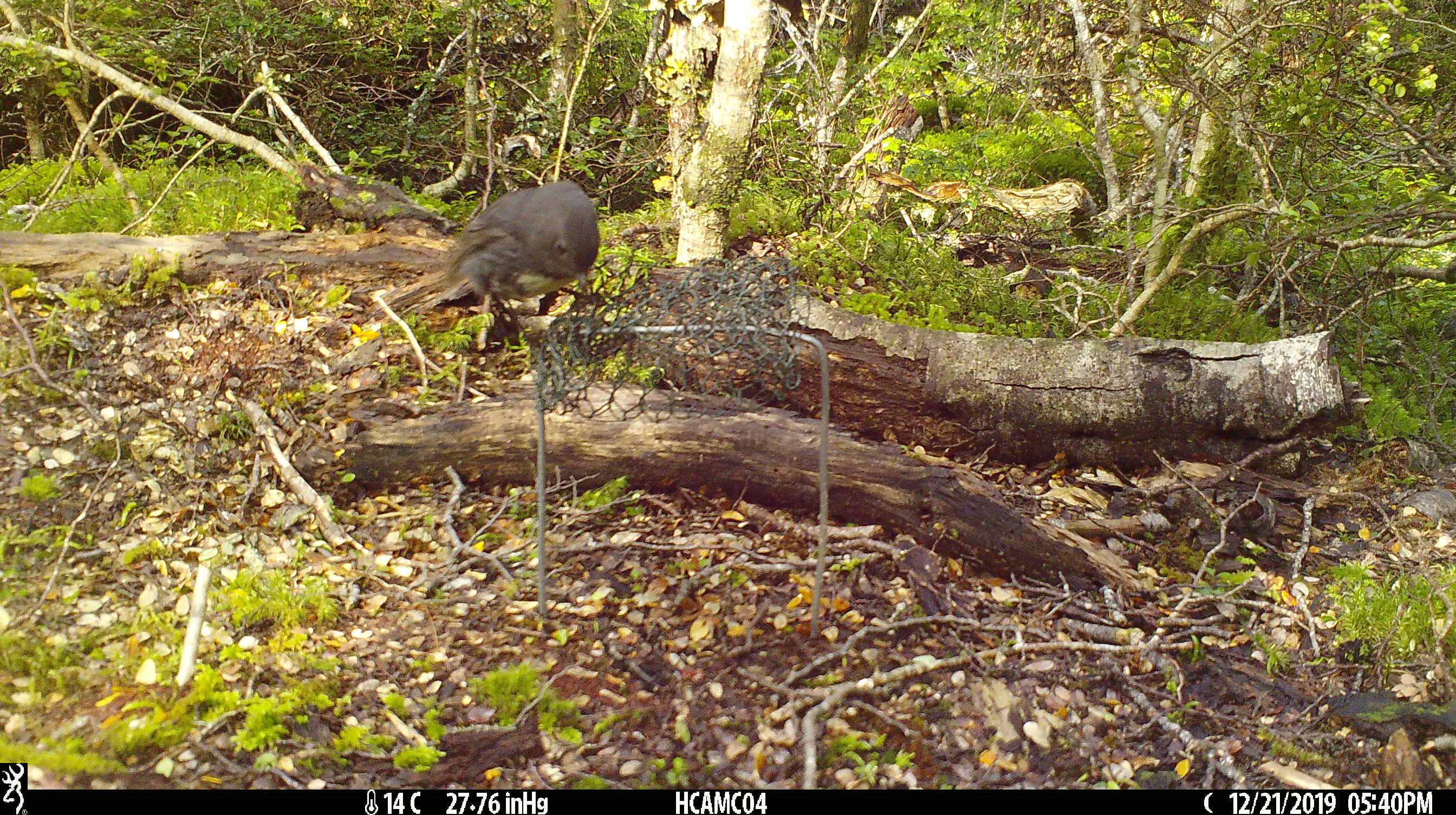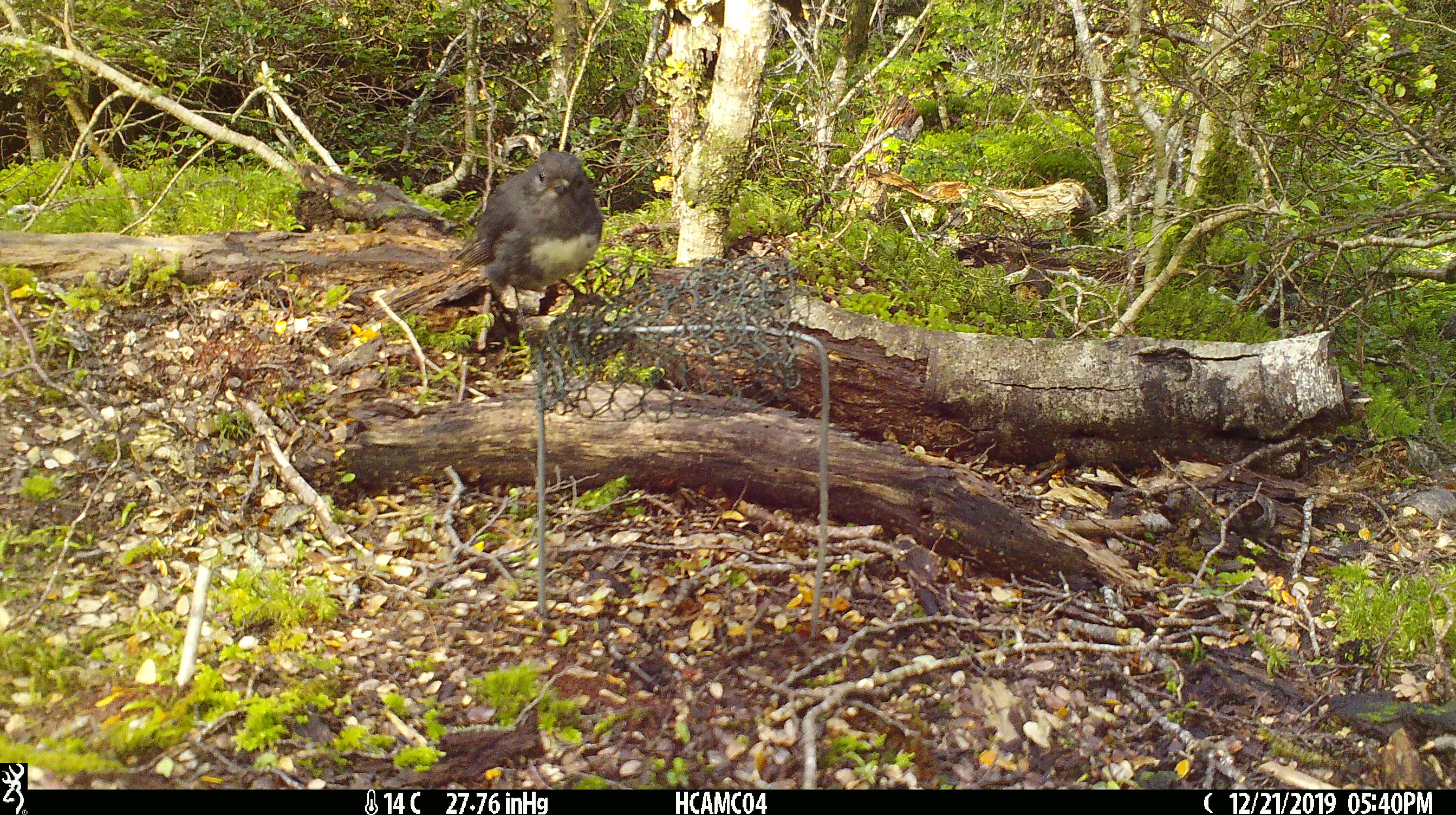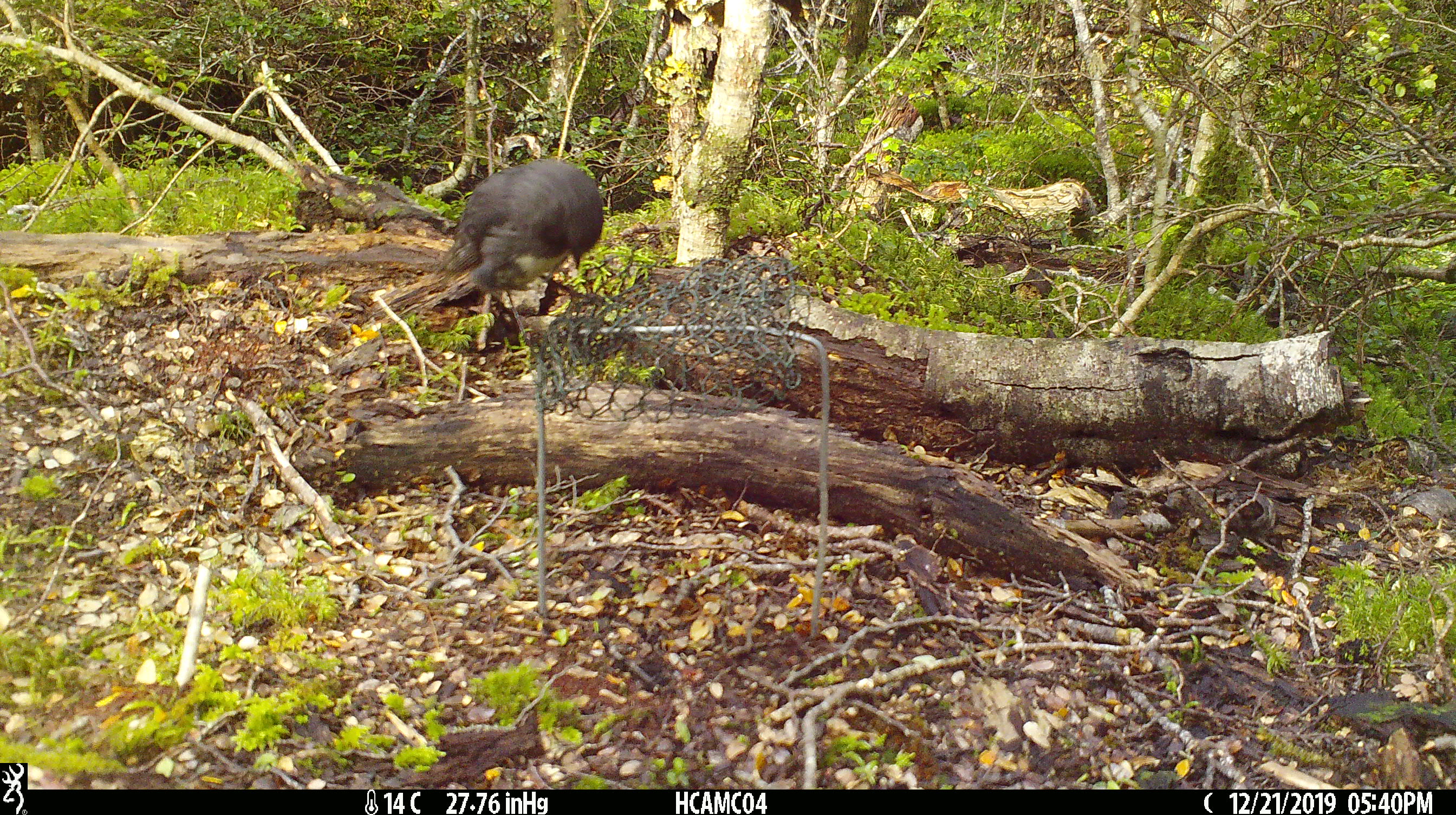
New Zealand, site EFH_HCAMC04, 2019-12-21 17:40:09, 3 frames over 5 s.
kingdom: Animalia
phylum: Chordata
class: Aves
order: Passeriformes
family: Petroicidae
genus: Petroica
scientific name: Petroica australis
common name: new zealand robin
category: robin